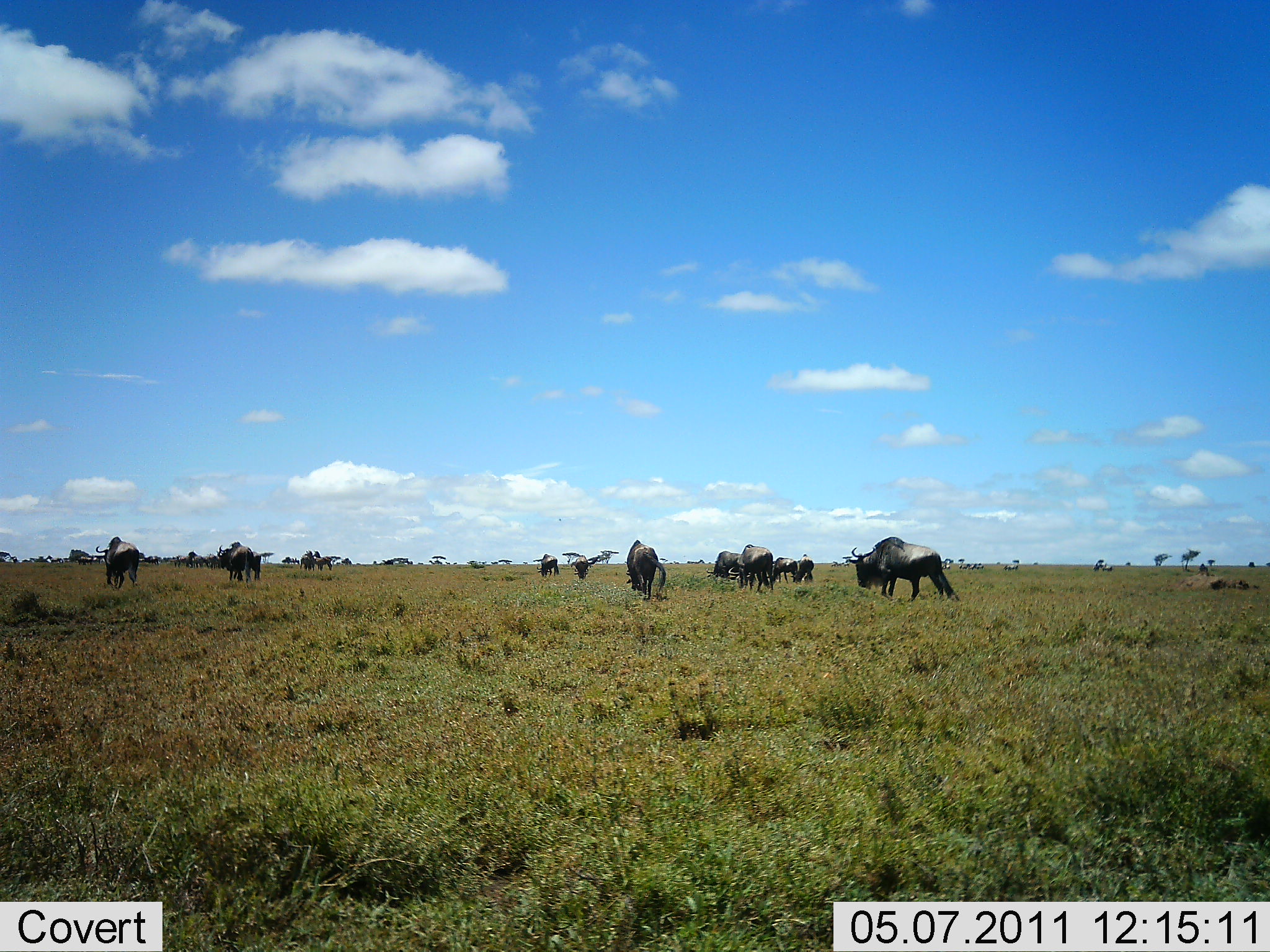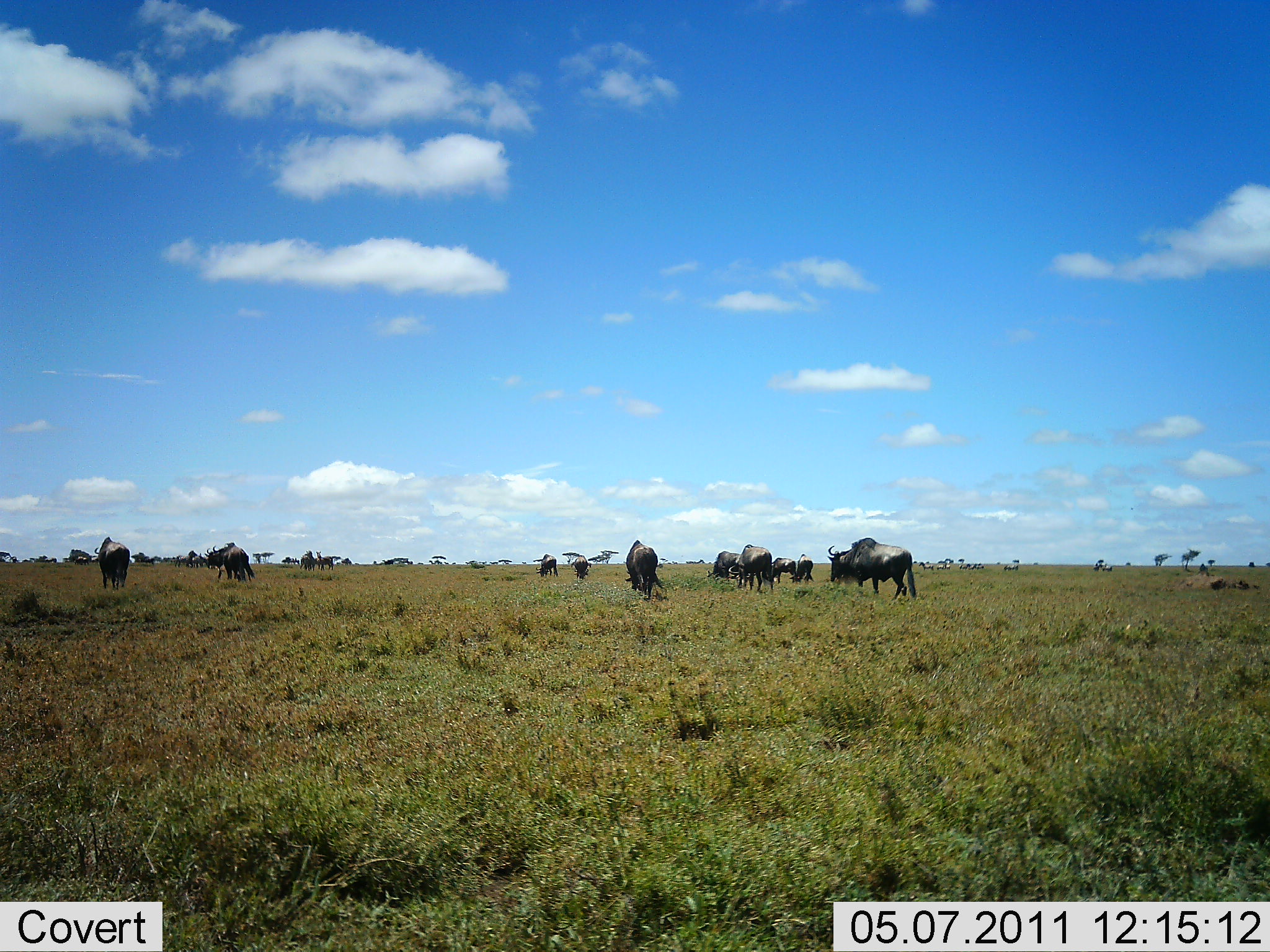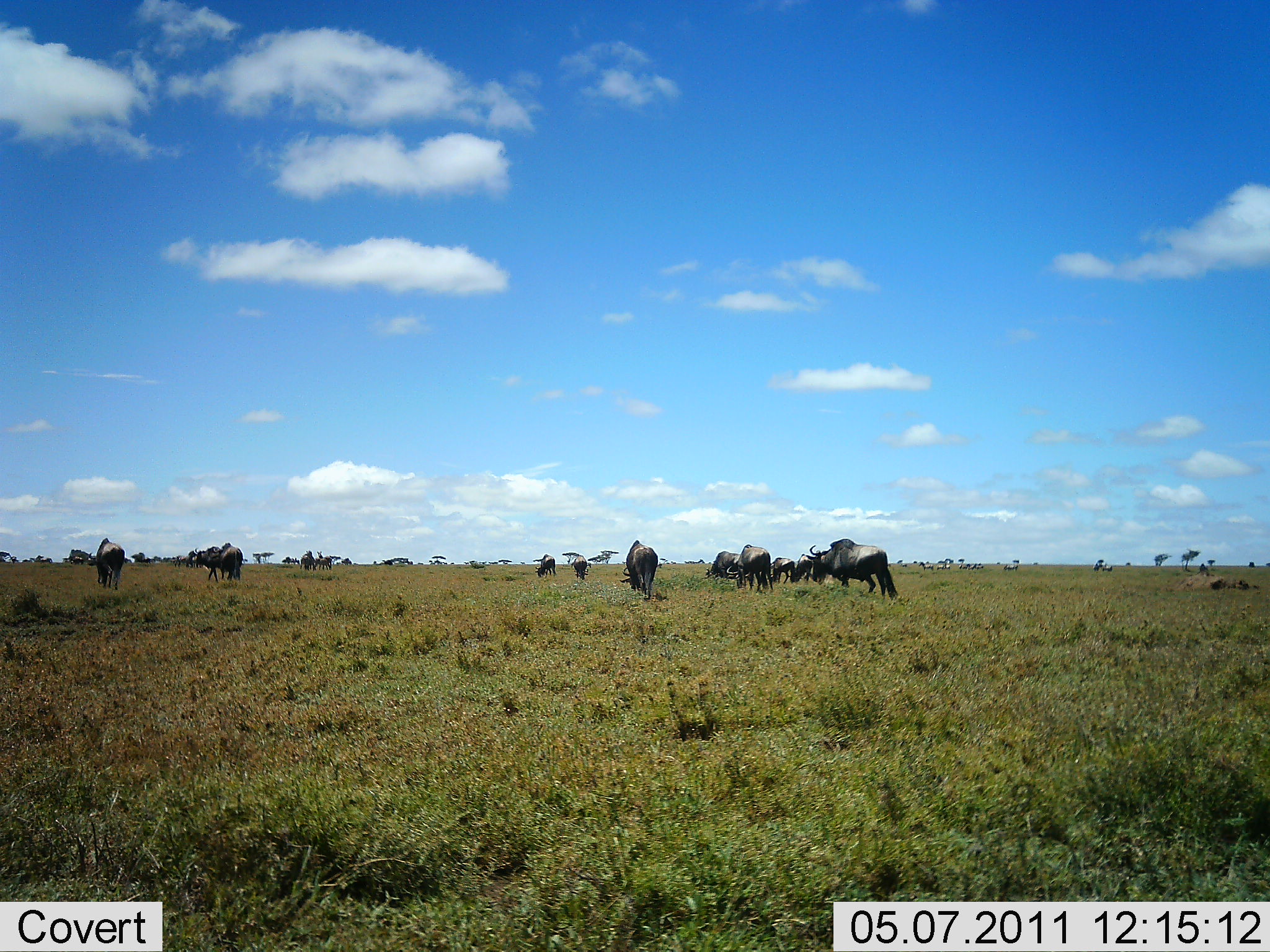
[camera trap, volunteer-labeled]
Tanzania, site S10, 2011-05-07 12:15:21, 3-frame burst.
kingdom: Animalia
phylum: Chordata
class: Mammalia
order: Artiodactyla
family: Bovidae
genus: Connochaetes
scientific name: Connochaetes taurinus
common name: blue wildebeest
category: wildebeest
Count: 11-50.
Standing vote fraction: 36%.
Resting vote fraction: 9%.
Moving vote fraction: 64%.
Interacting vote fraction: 9%.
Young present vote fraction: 0%.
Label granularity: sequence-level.